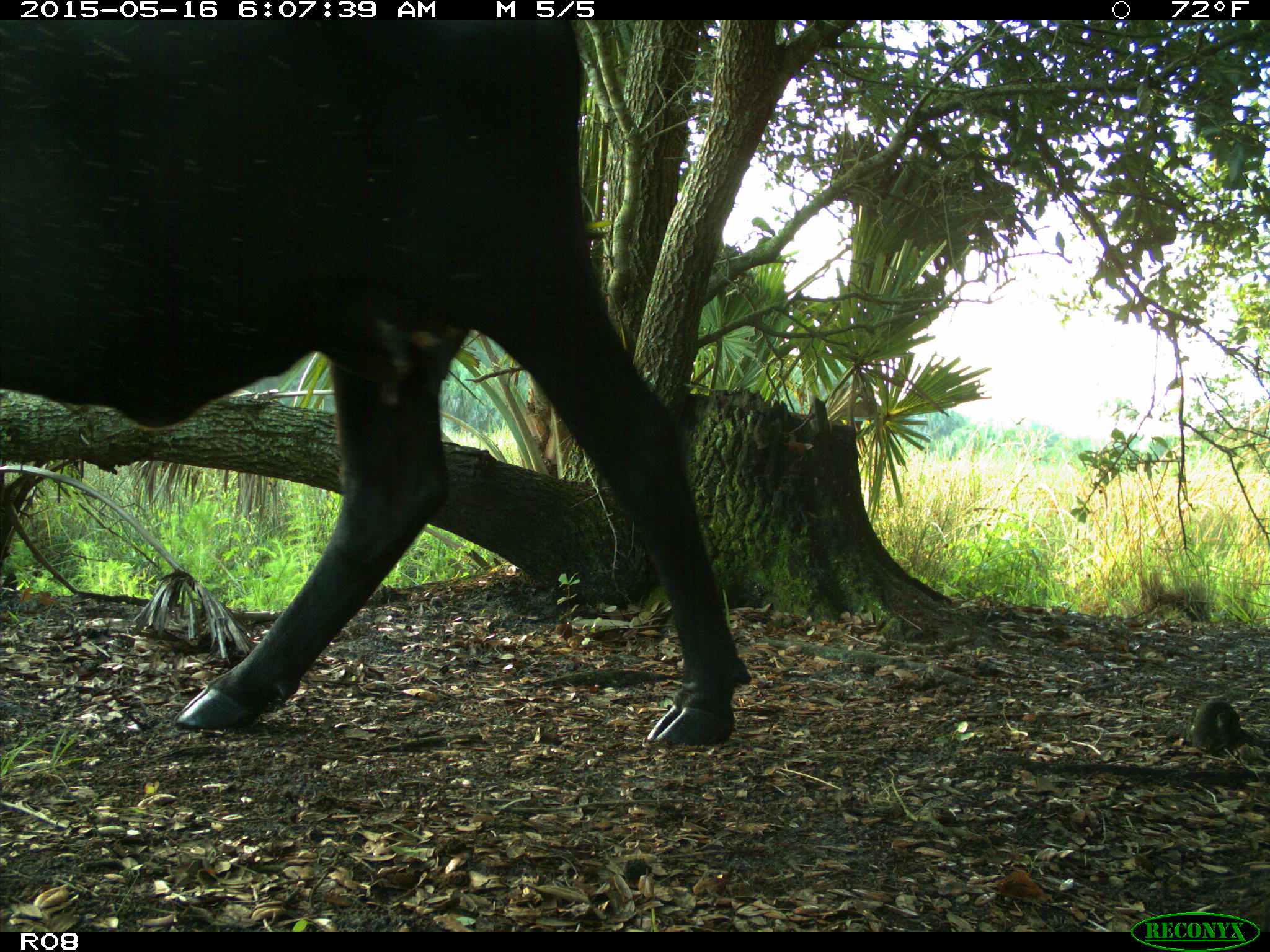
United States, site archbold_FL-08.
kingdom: Animalia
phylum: Chordata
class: Mammalia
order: Artiodactyla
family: Bovidae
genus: Bos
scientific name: Bos taurus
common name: domestic cow